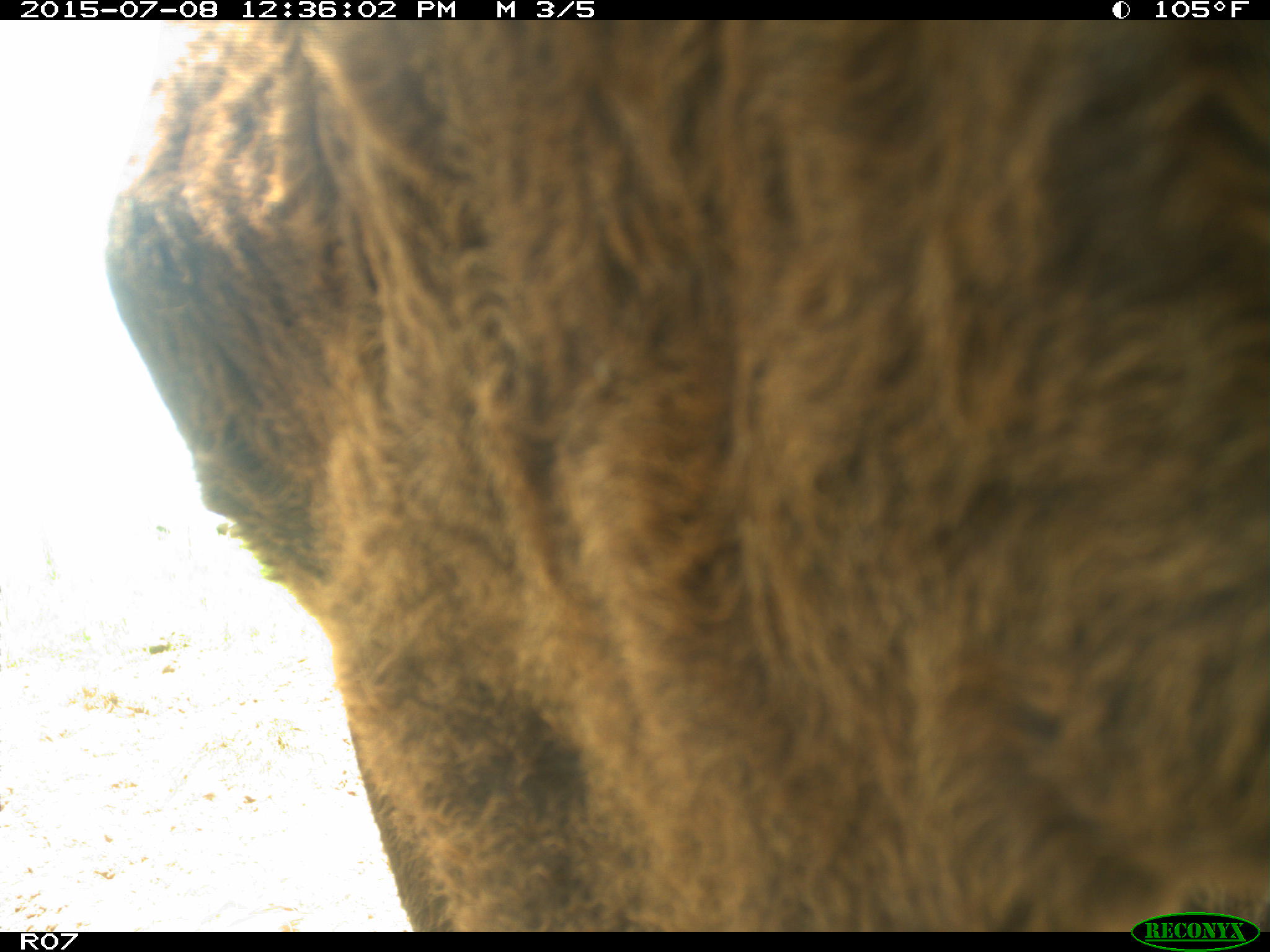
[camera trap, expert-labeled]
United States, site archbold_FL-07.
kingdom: Animalia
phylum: Chordata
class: Mammalia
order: Artiodactyla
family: Bovidae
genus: Bos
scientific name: Bos taurus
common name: domestic cow